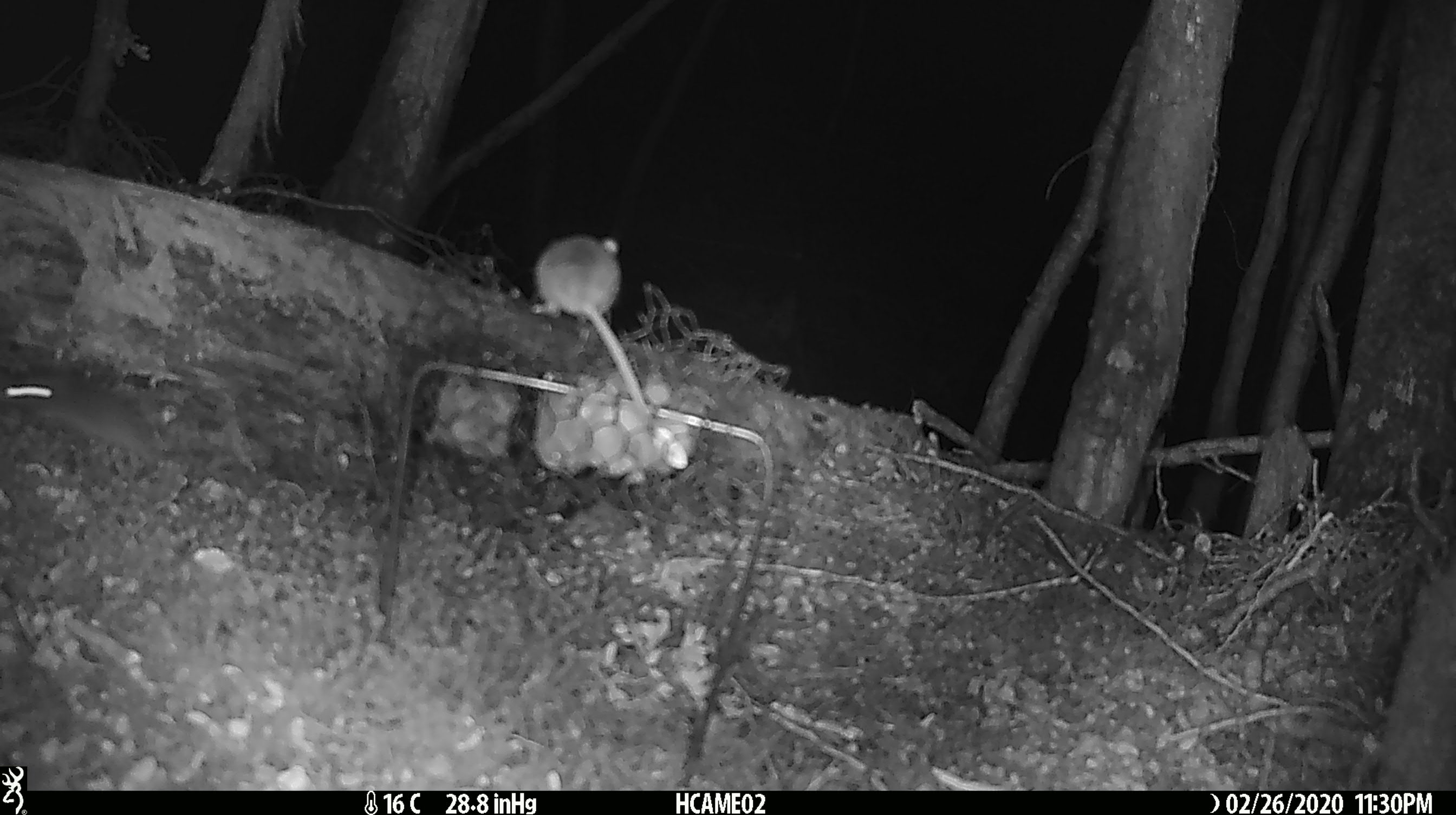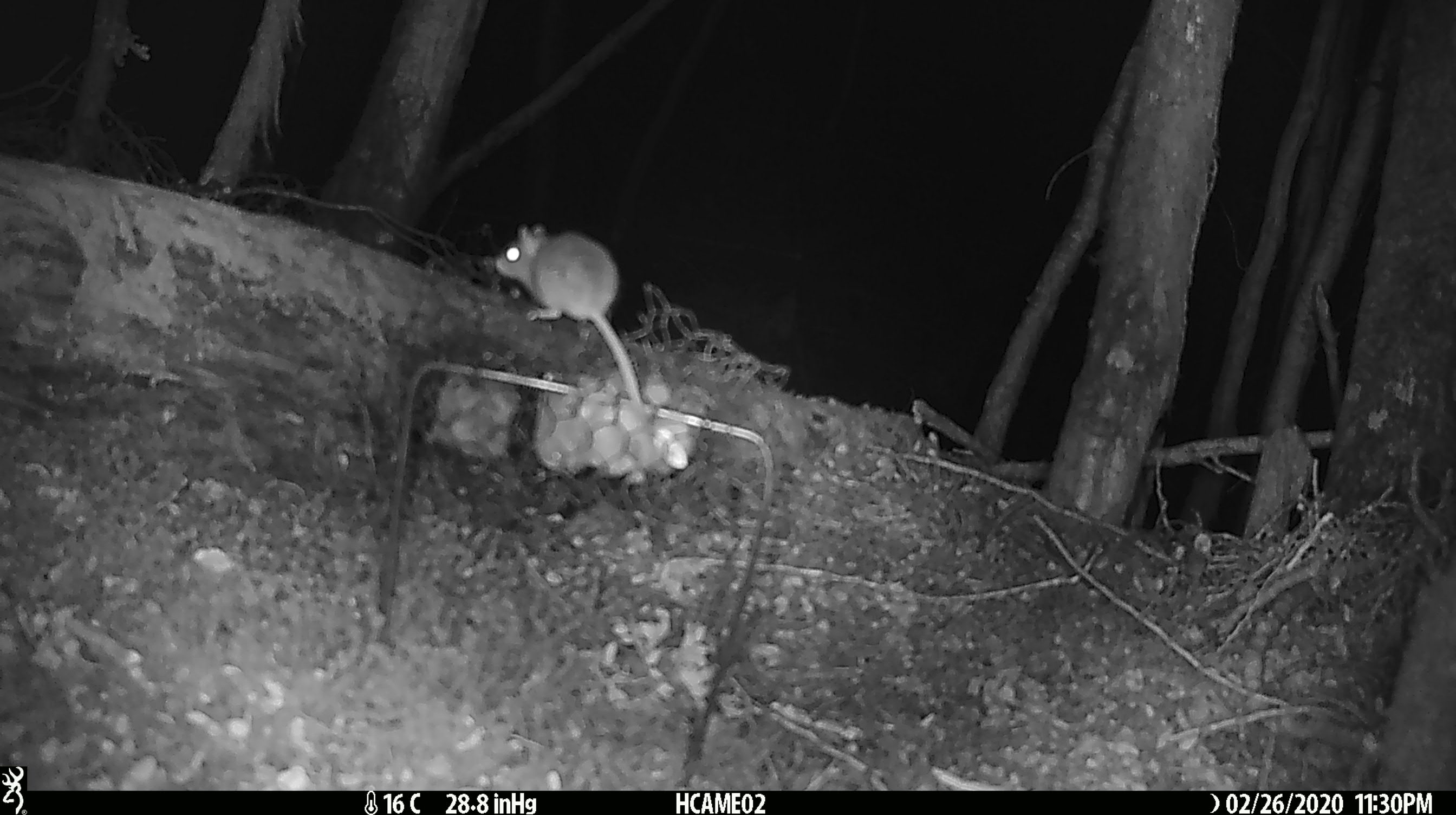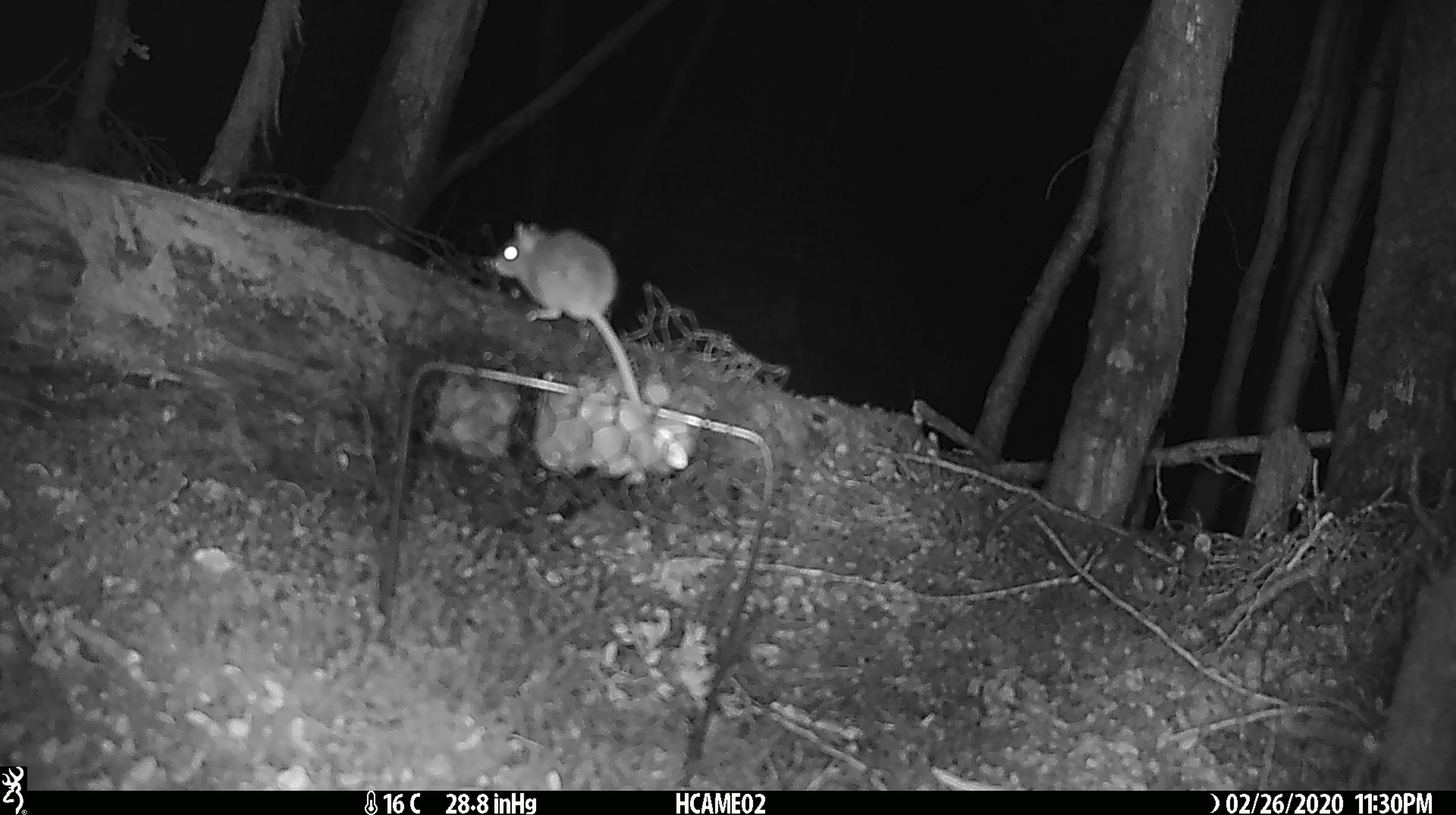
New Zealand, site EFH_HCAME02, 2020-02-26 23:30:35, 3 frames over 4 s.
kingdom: Animalia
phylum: Chordata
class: Mammalia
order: Rodentia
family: Muridae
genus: Mus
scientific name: Mus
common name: mouse